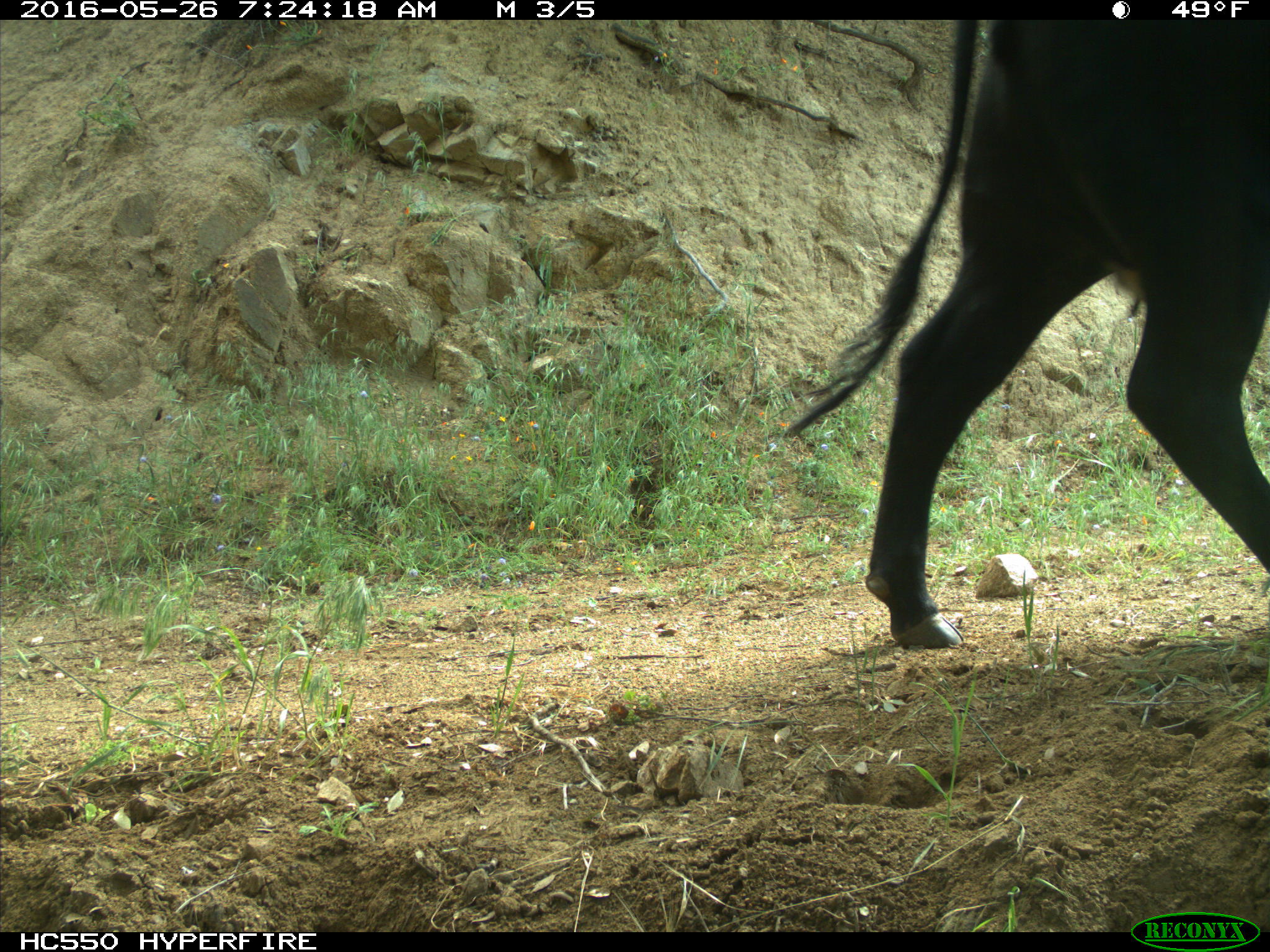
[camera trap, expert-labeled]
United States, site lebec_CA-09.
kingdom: Animalia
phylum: Chordata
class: Mammalia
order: Artiodactyla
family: Bovidae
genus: Bos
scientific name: Bos taurus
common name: domestic cow